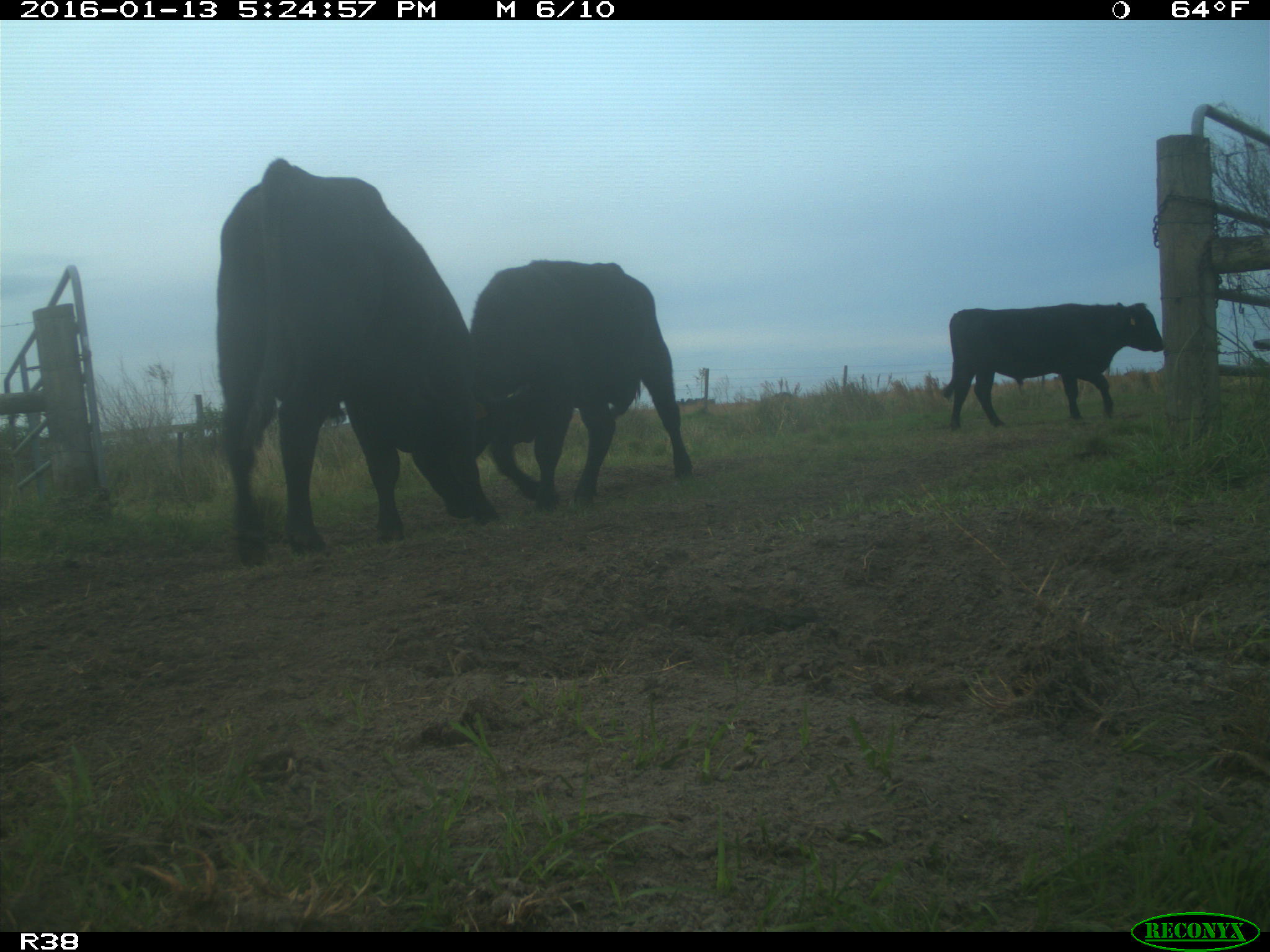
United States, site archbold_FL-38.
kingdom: Animalia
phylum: Chordata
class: Mammalia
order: Artiodactyla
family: Bovidae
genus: Bos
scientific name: Bos taurus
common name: domestic cow